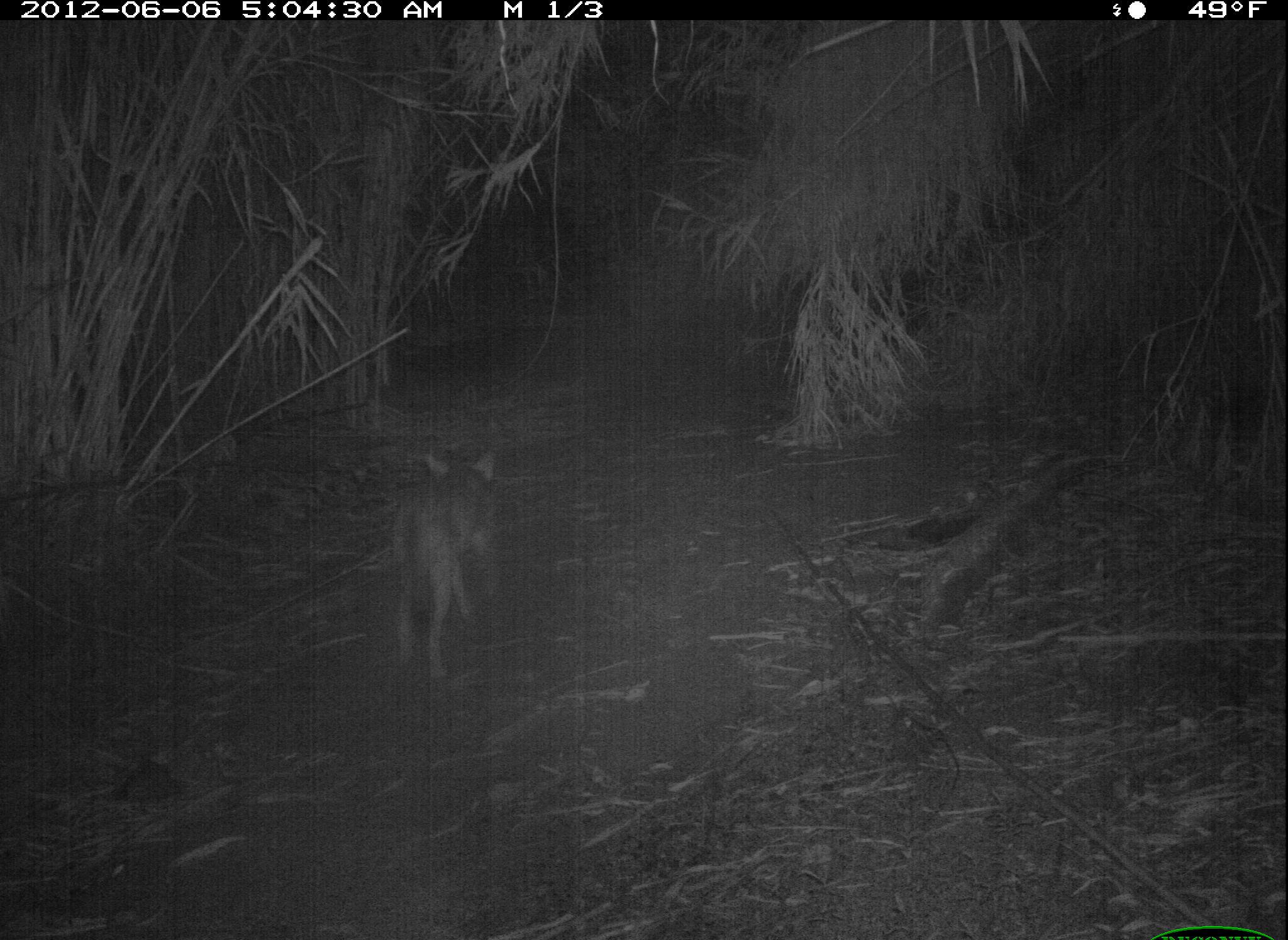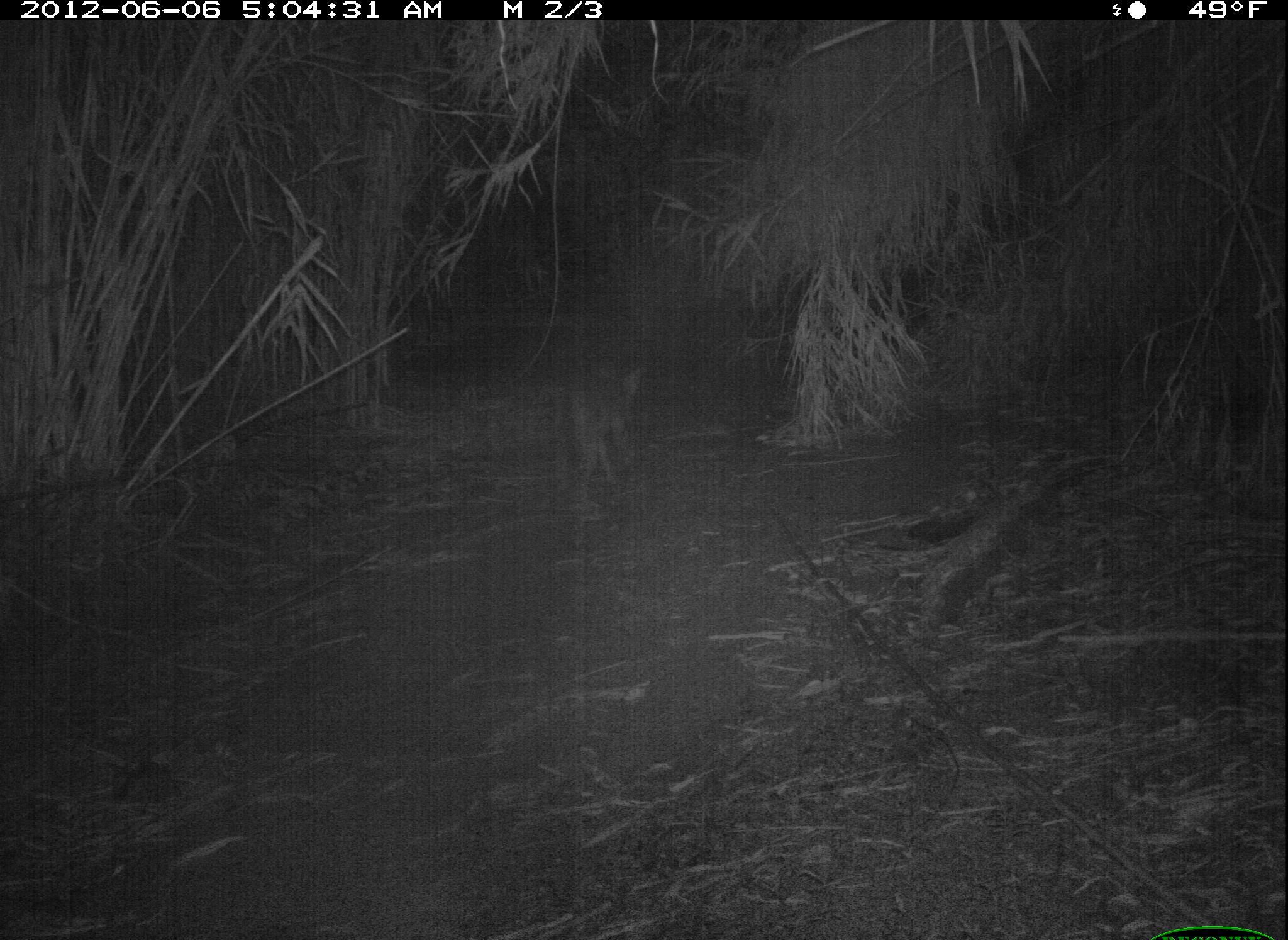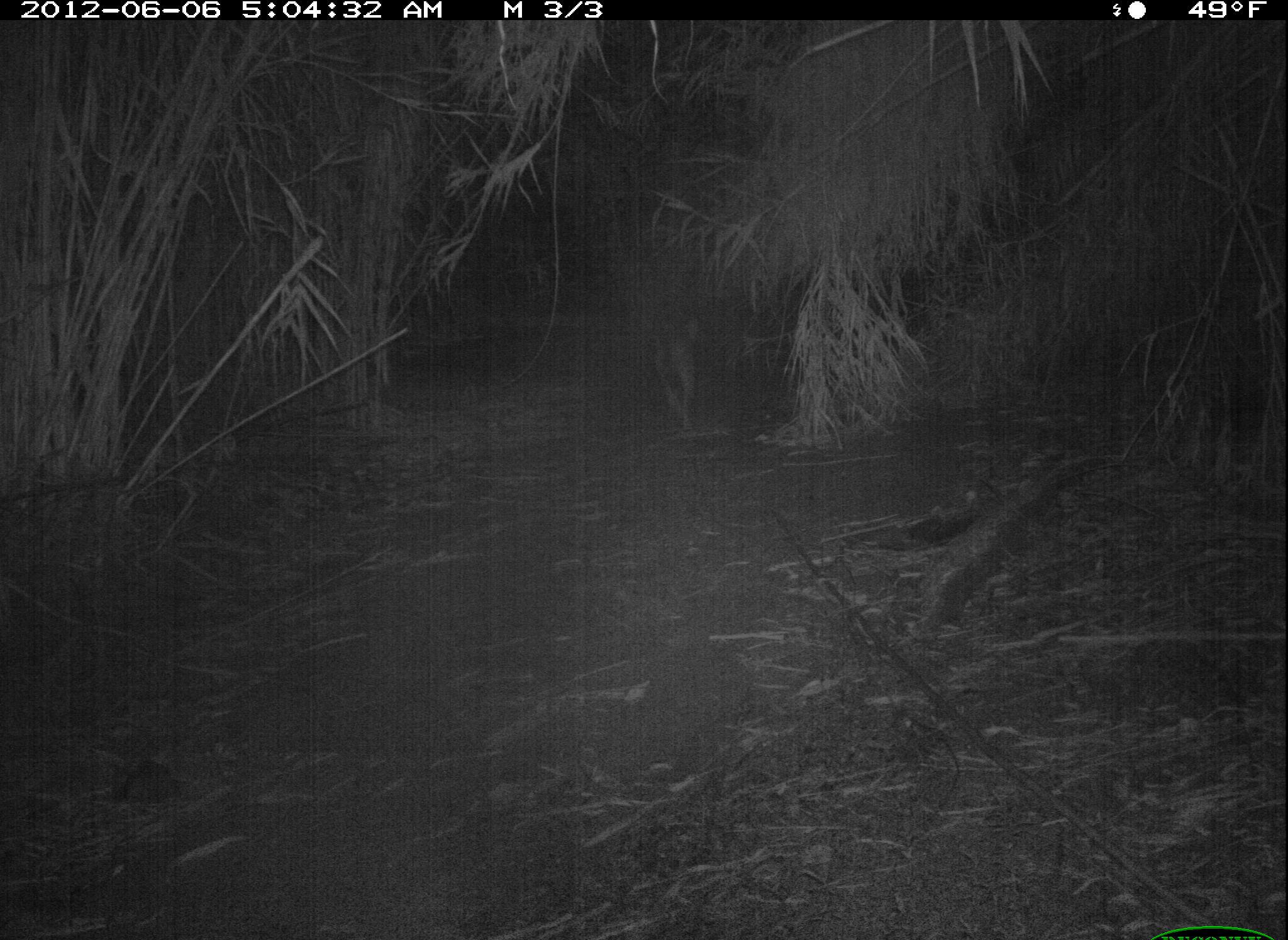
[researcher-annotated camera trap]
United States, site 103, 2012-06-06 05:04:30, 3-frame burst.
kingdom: Animalia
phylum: Chordata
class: Mammalia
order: Carnivora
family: Canidae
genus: Canis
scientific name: Canis latrans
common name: coyote